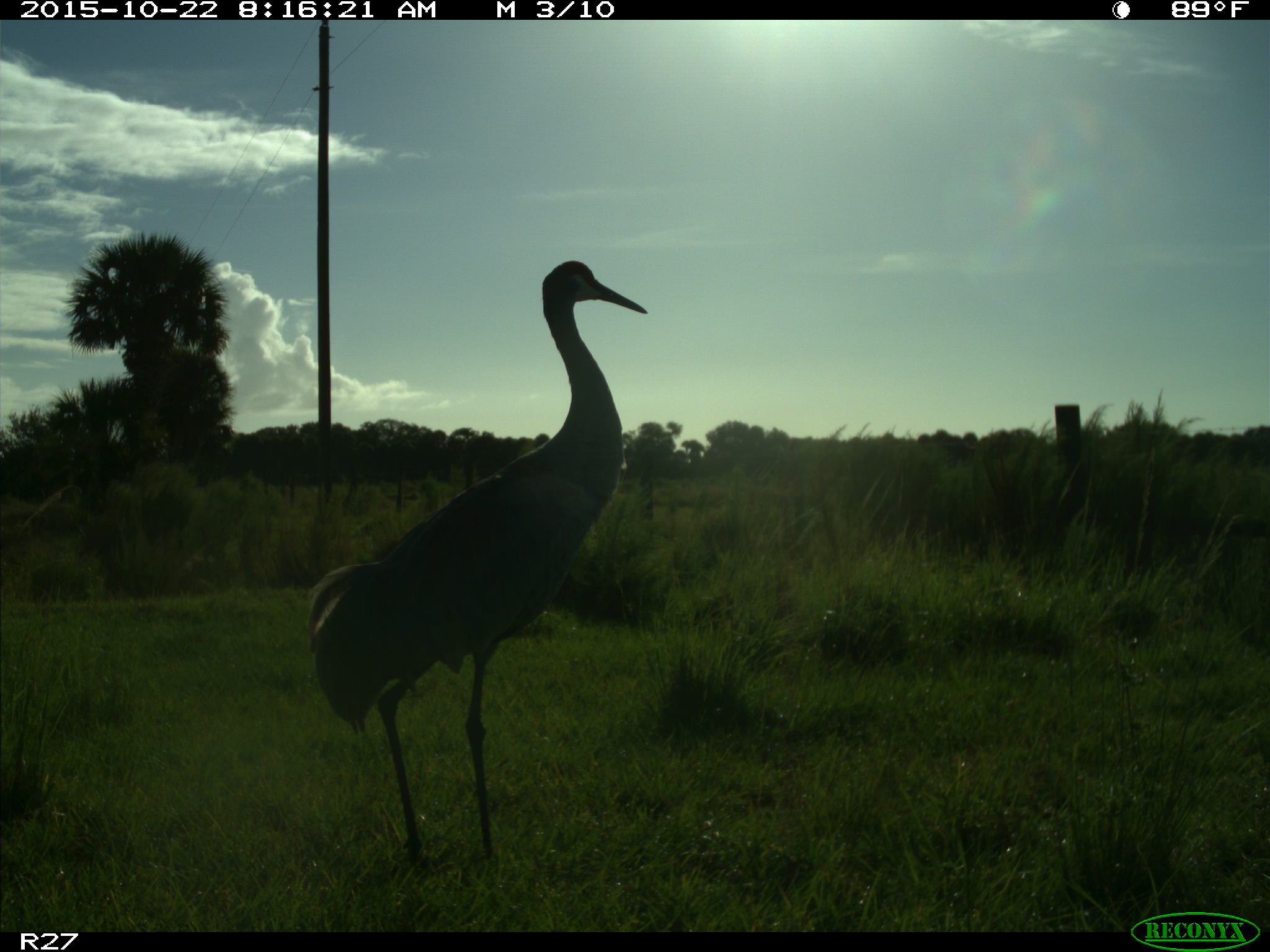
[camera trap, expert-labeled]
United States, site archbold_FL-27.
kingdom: Animalia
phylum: Chordata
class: Aves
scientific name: Aves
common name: birds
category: unidentified bird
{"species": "unidentified bird (birds) (Aves)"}